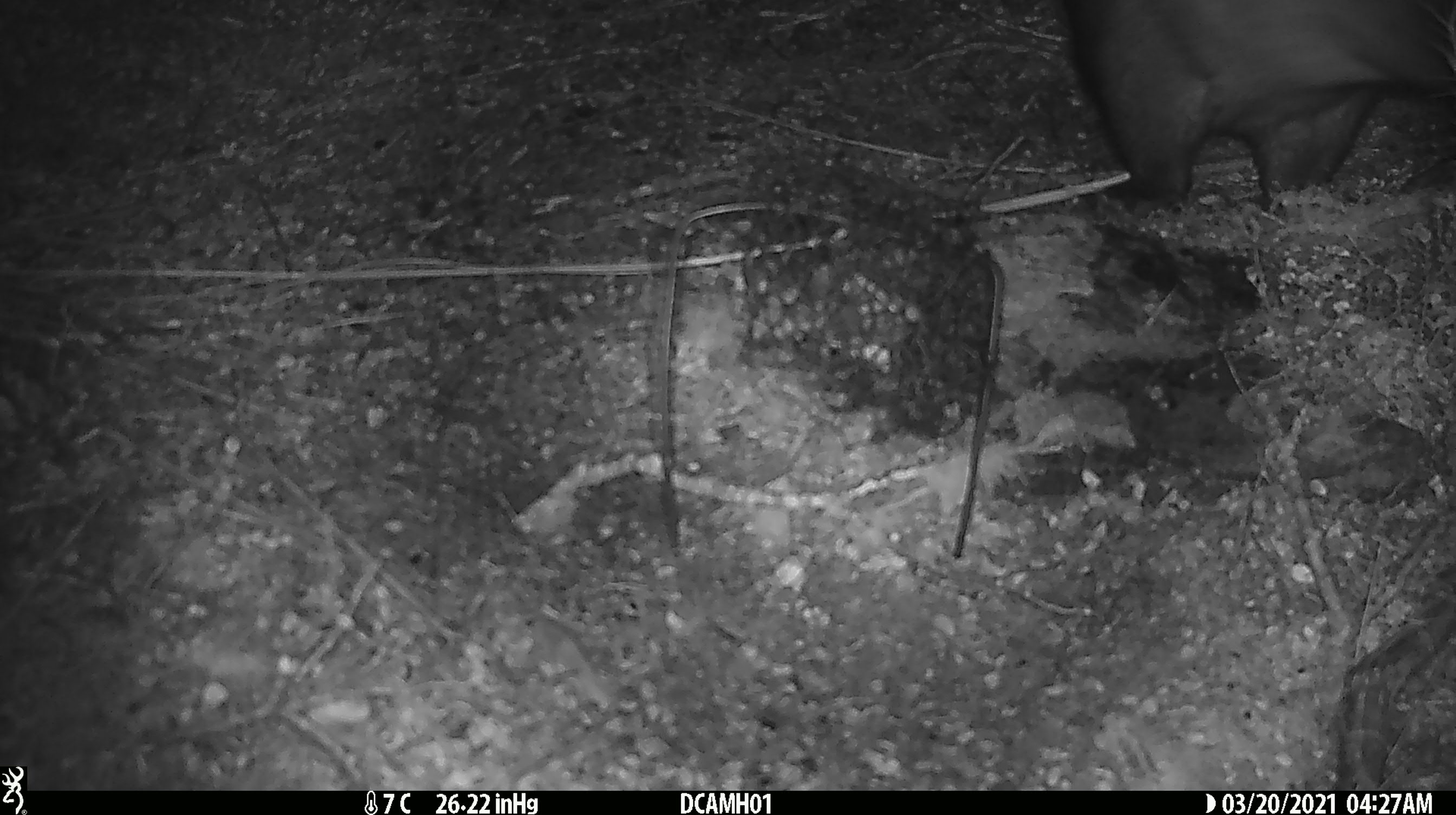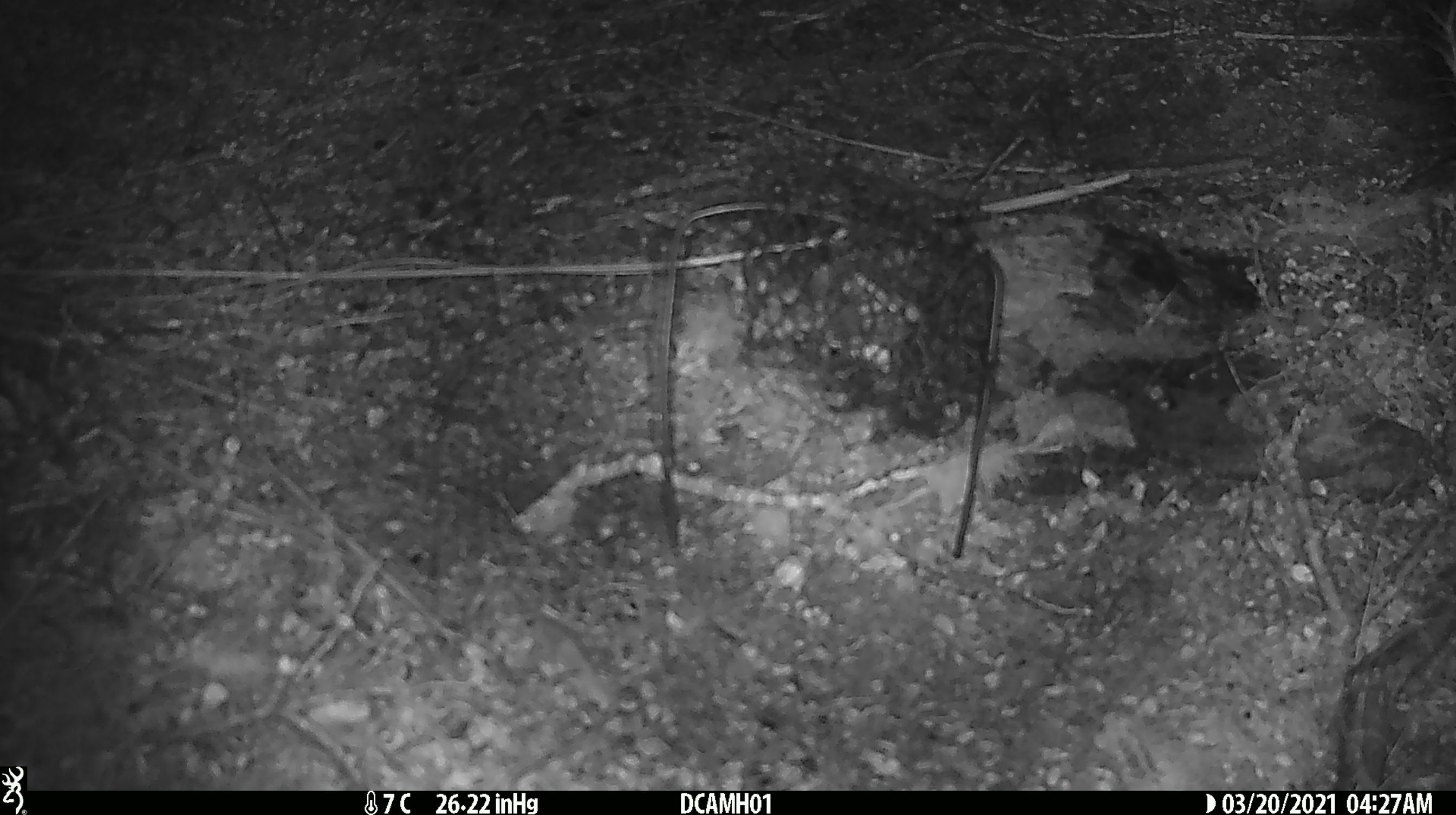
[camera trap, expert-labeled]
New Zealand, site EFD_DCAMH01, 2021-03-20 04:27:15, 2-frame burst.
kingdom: Animalia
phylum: Chordata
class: Mammalia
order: Carnivora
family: Mustelidae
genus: Mustela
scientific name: Mustela erminea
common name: stoat